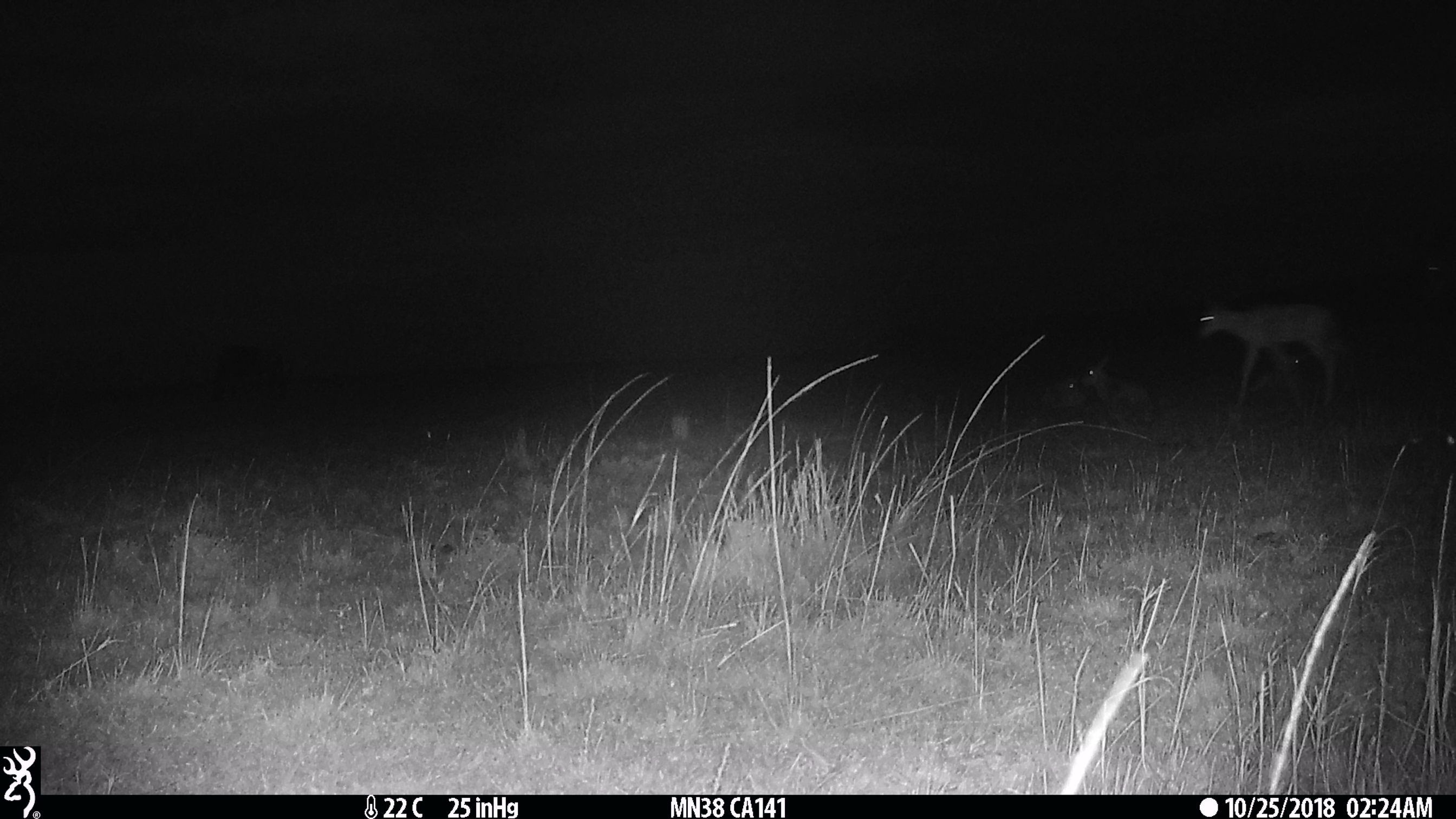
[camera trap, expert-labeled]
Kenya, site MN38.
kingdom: Animalia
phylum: Chordata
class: Mammalia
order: Artiodactyla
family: Bovidae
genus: Connochaetes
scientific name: Connochaetes taurinus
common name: blue wildebeest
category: wildebeest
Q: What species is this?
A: Wildebeest (blue wildebeest) (Connochaetes taurinus).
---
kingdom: Animalia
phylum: Chordata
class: Mammalia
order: Artiodactyla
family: Bovidae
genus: Damaliscus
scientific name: Damaliscus lunatus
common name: topi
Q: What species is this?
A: Topi (Damaliscus lunatus).